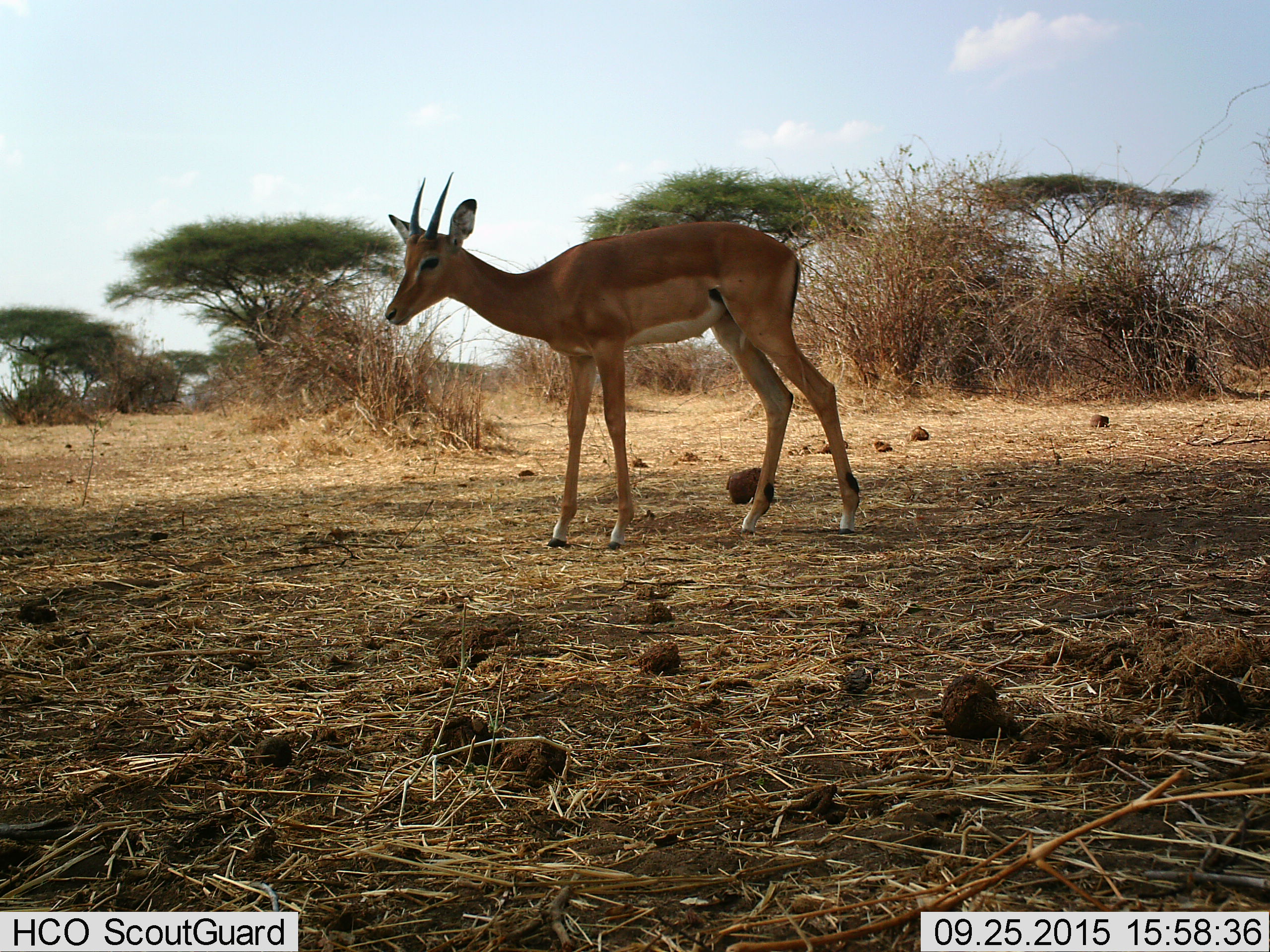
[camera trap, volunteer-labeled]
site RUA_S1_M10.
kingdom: Animalia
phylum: Chordata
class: Mammalia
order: Artiodactyla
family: Bovidae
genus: Aepyceros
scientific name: Aepyceros melampus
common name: impala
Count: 1.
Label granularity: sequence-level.